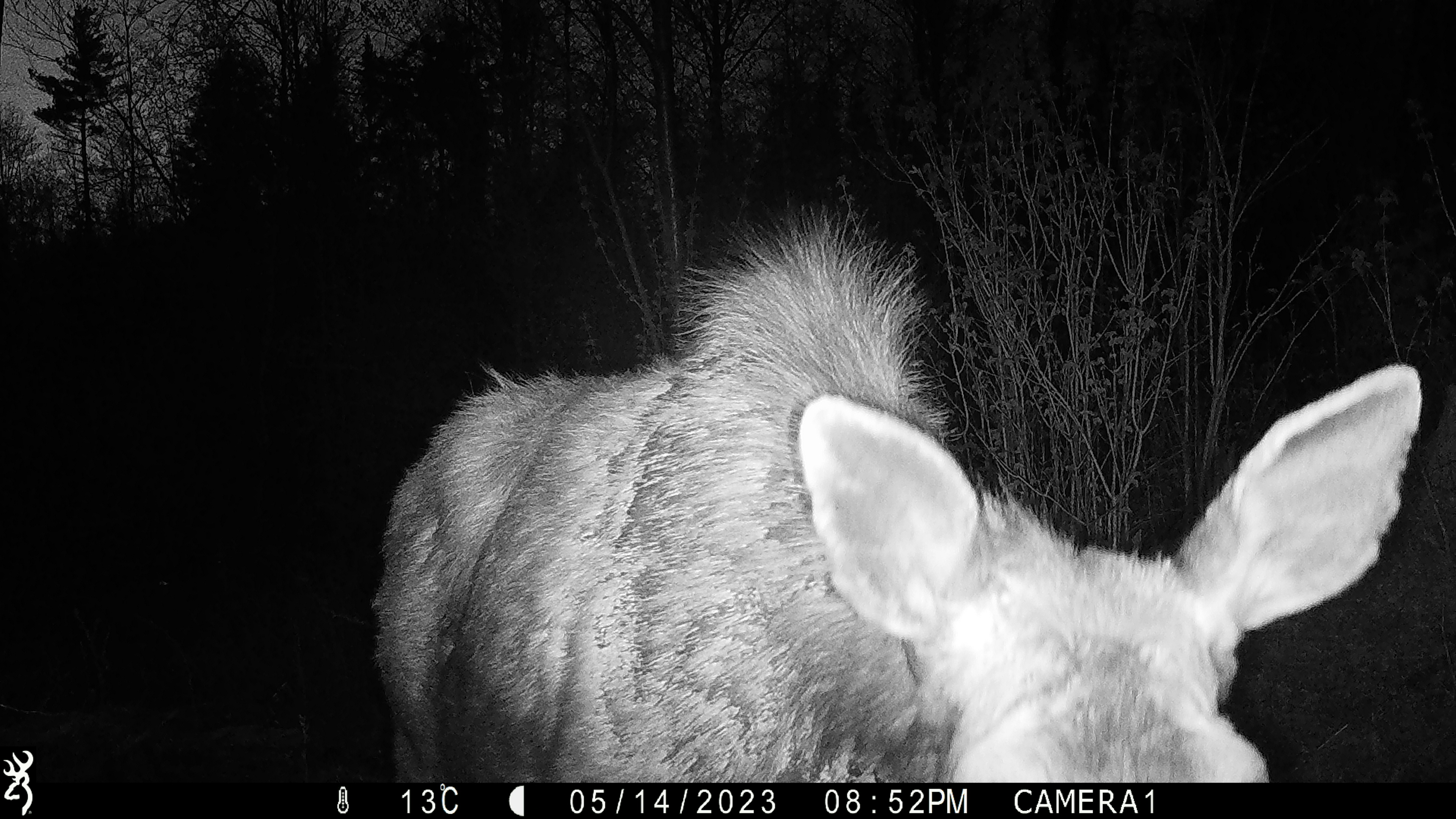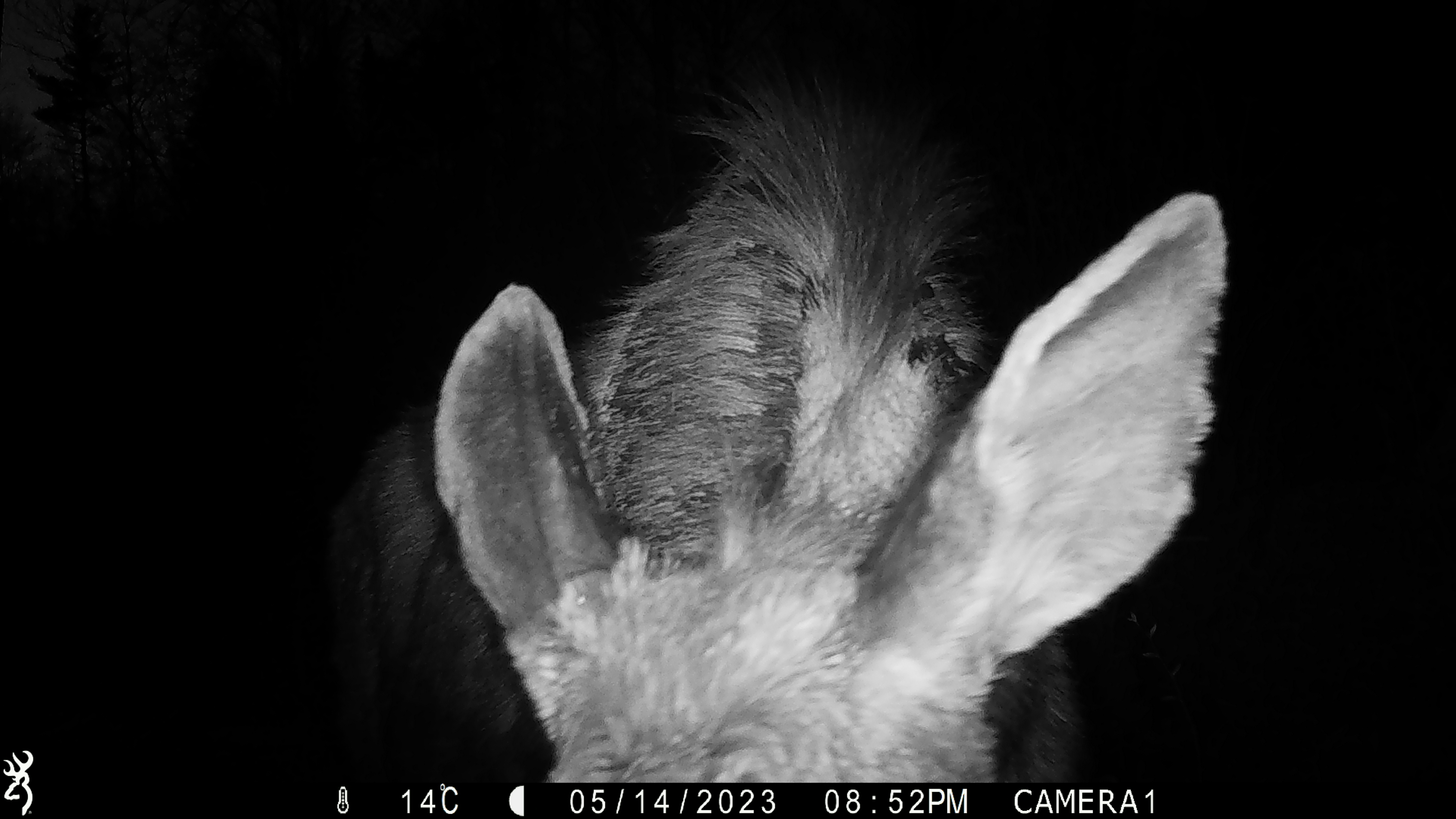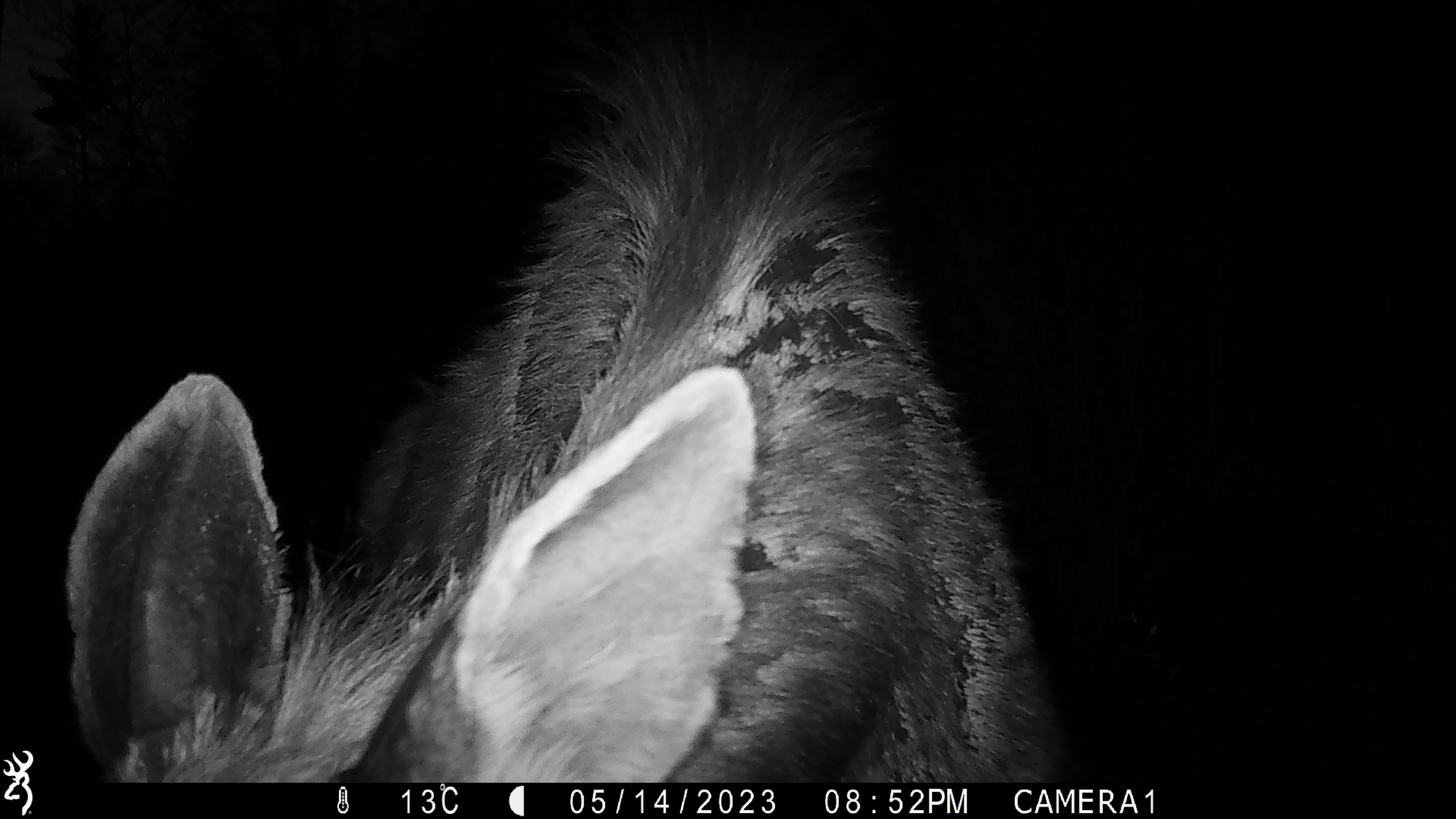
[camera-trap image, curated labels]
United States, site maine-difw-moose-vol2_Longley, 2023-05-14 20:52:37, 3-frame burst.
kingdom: Animalia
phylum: Chordata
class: Mammalia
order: Artiodactyla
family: Cervidae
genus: Alces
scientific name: Alces alces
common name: moose